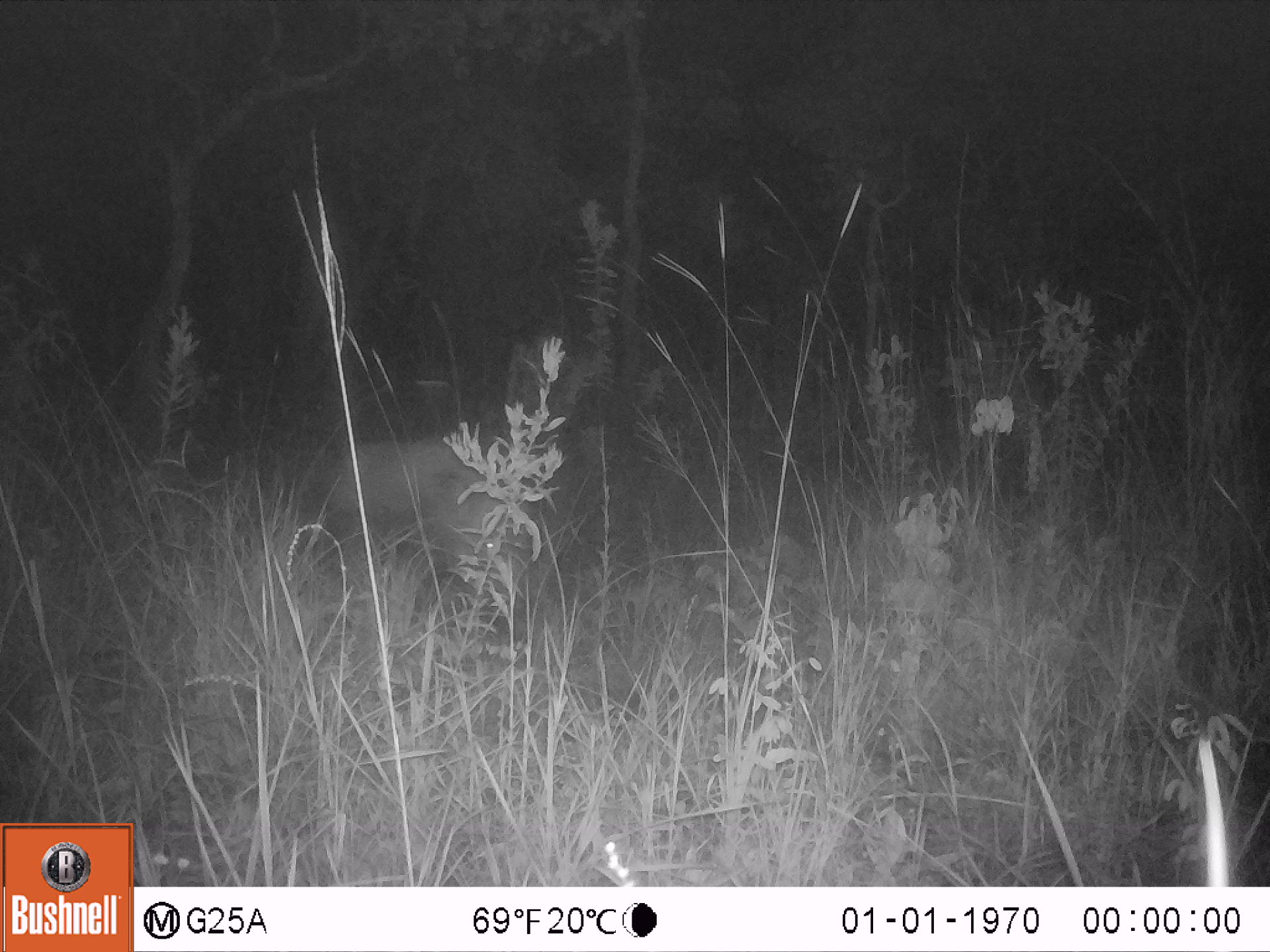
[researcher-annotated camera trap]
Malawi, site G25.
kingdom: Animalia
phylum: Chordata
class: Mammalia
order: Artiodactyla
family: Suidae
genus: Potamochoerus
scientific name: Potamochoerus larvatus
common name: bushpig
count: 1